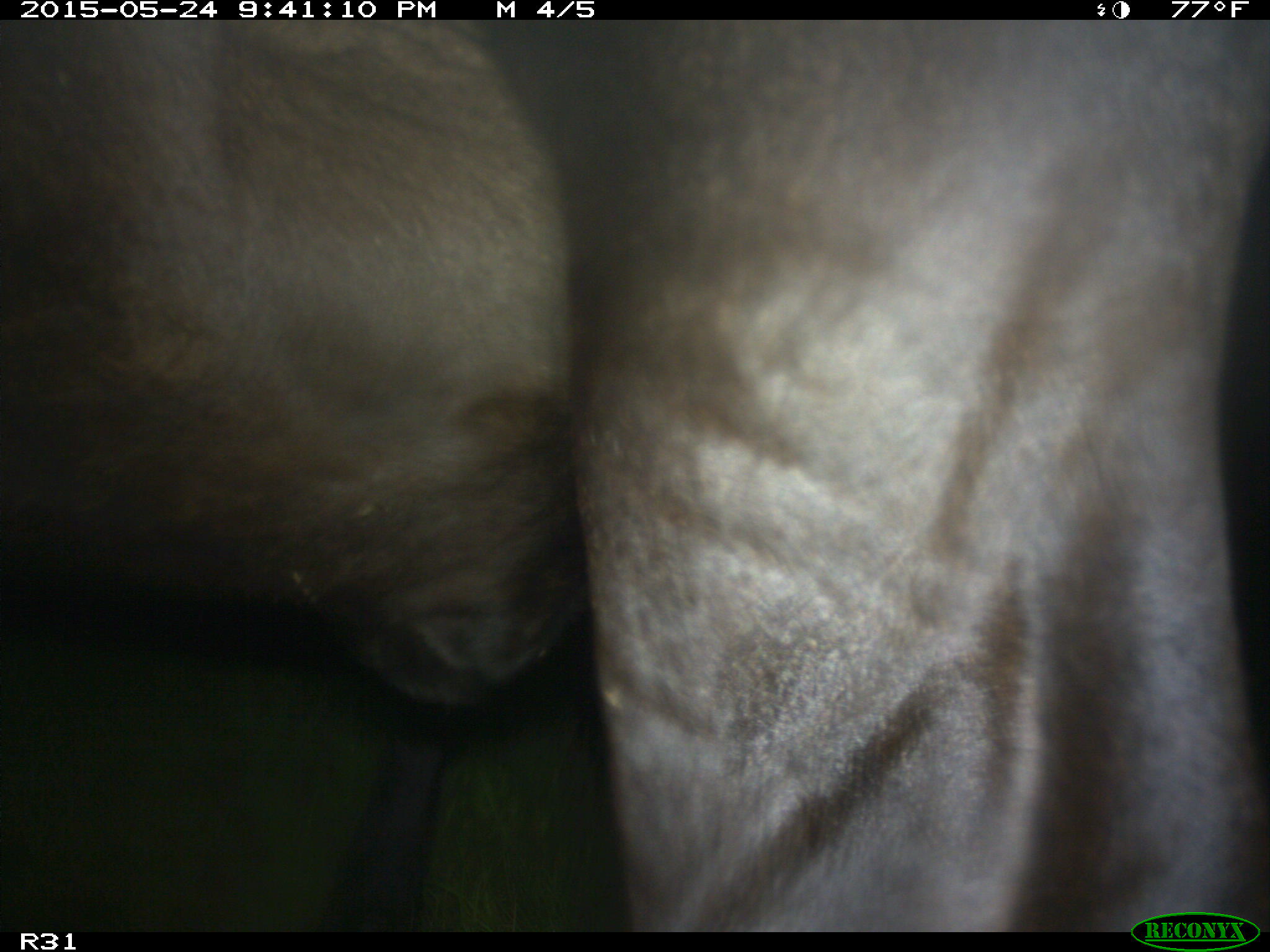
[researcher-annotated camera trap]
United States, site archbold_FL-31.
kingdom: Animalia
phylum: Chordata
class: Mammalia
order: Artiodactyla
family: Bovidae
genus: Bos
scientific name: Bos taurus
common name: domestic cow